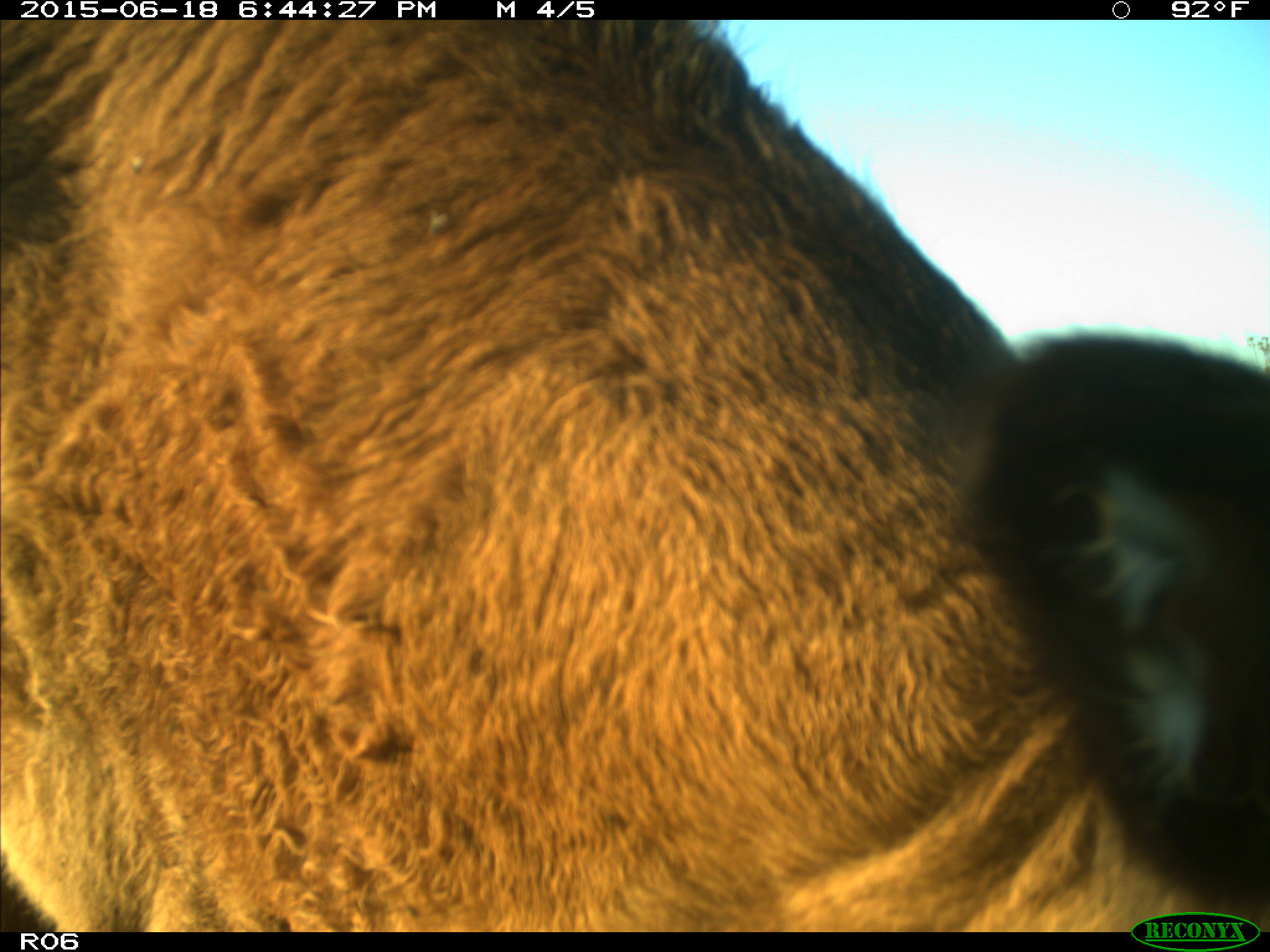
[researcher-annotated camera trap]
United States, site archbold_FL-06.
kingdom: Animalia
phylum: Chordata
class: Mammalia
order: Artiodactyla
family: Bovidae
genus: Bos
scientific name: Bos taurus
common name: domestic cow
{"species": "Bos taurus (domestic cow)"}